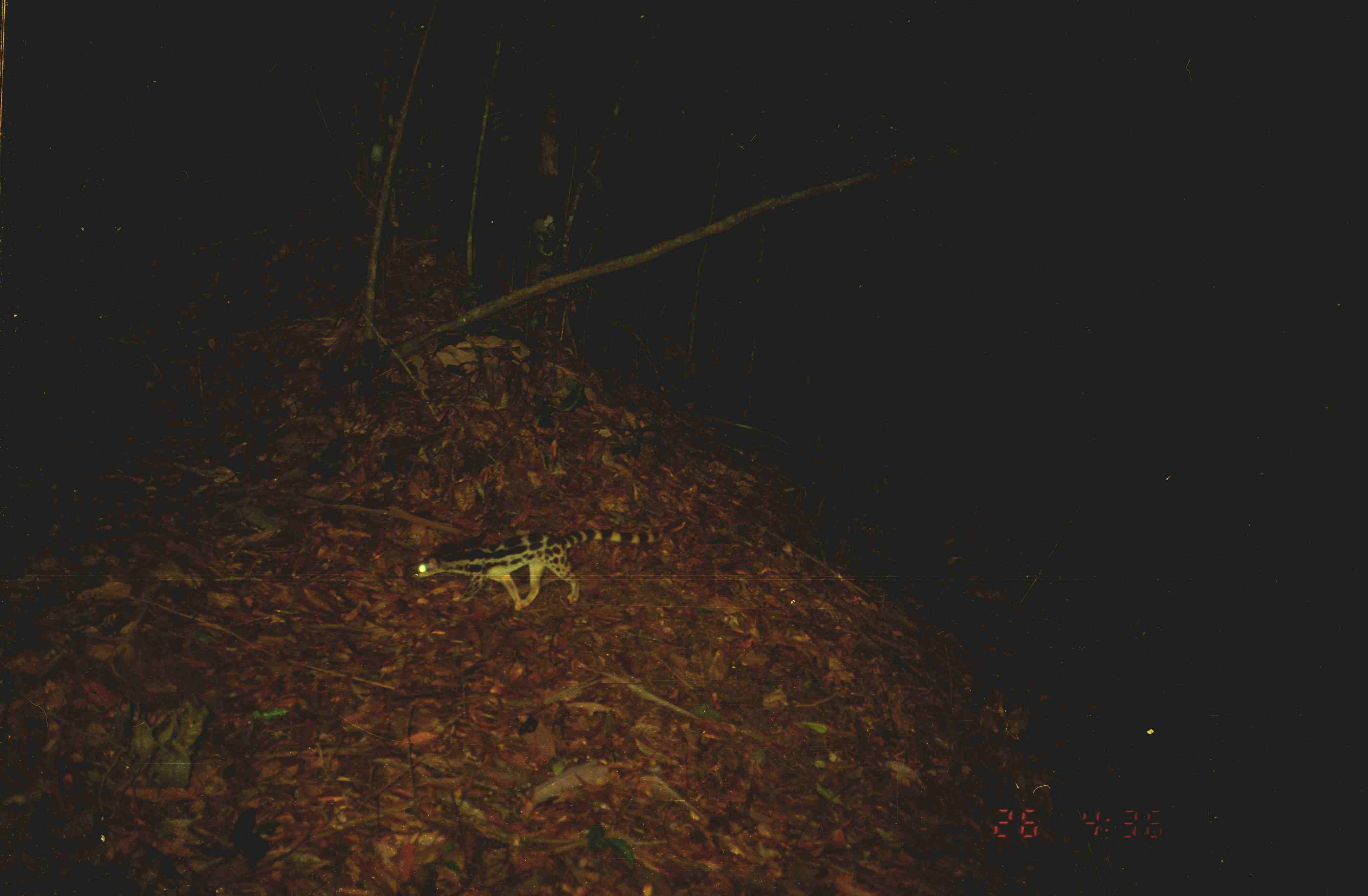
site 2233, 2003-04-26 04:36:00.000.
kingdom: Animalia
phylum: Chordata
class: Mammalia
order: Carnivora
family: Prionodontidae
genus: Prionodon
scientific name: Prionodon linsang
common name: banded linsang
Prionodon linsang (banded linsang), count 1.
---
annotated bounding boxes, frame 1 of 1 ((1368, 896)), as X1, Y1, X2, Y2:
prionodon linsang: 410, 520, 685, 609